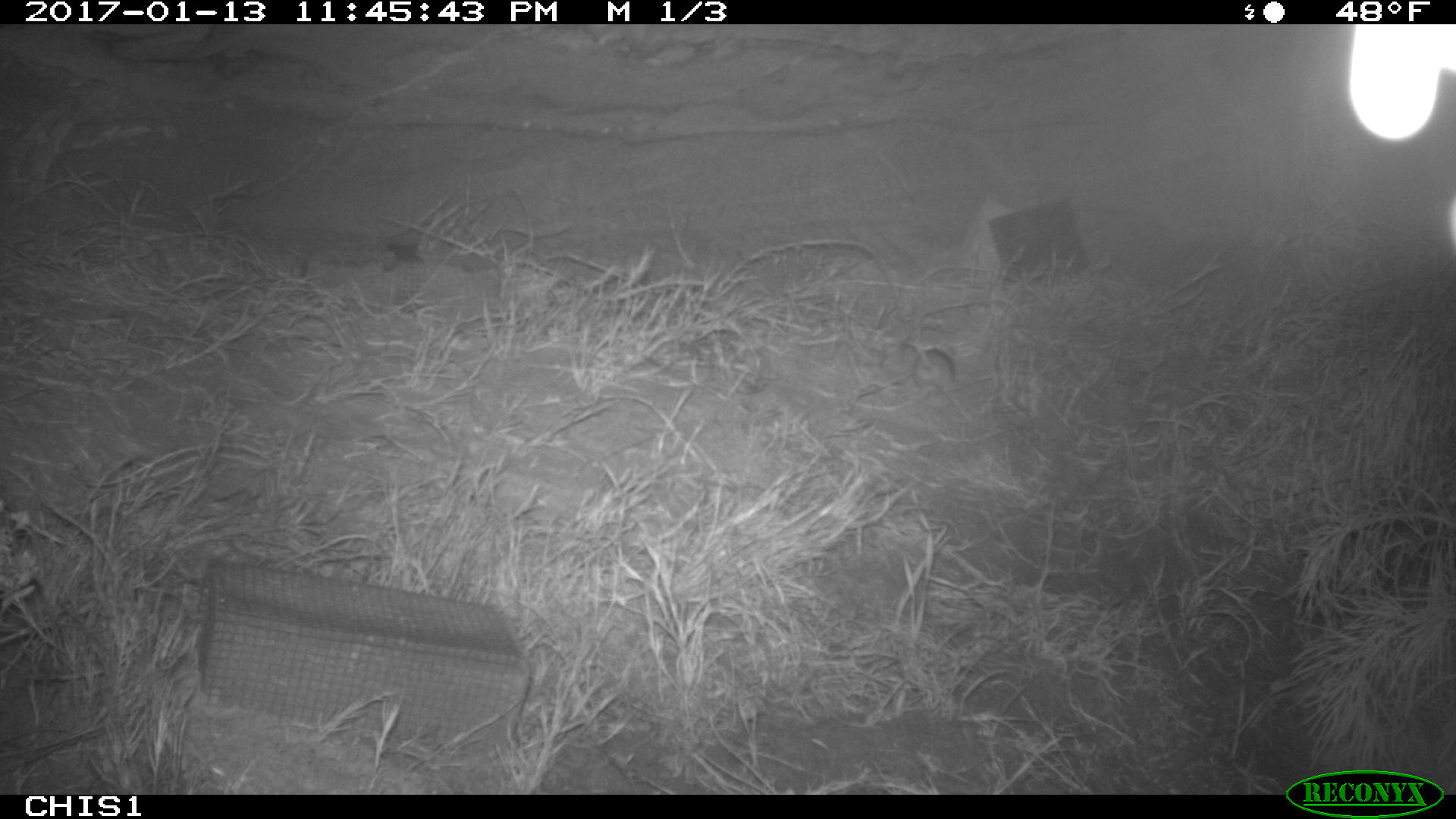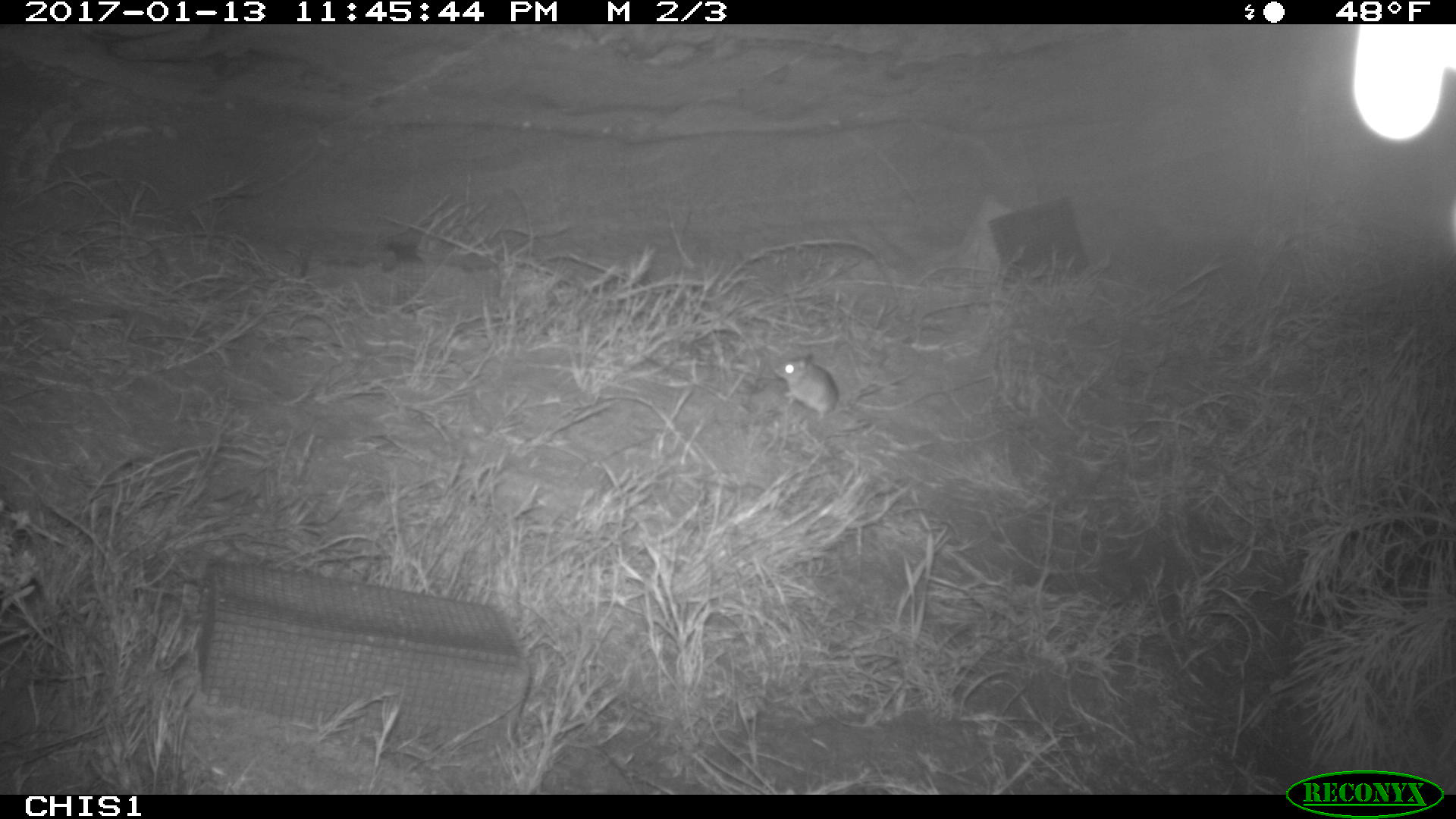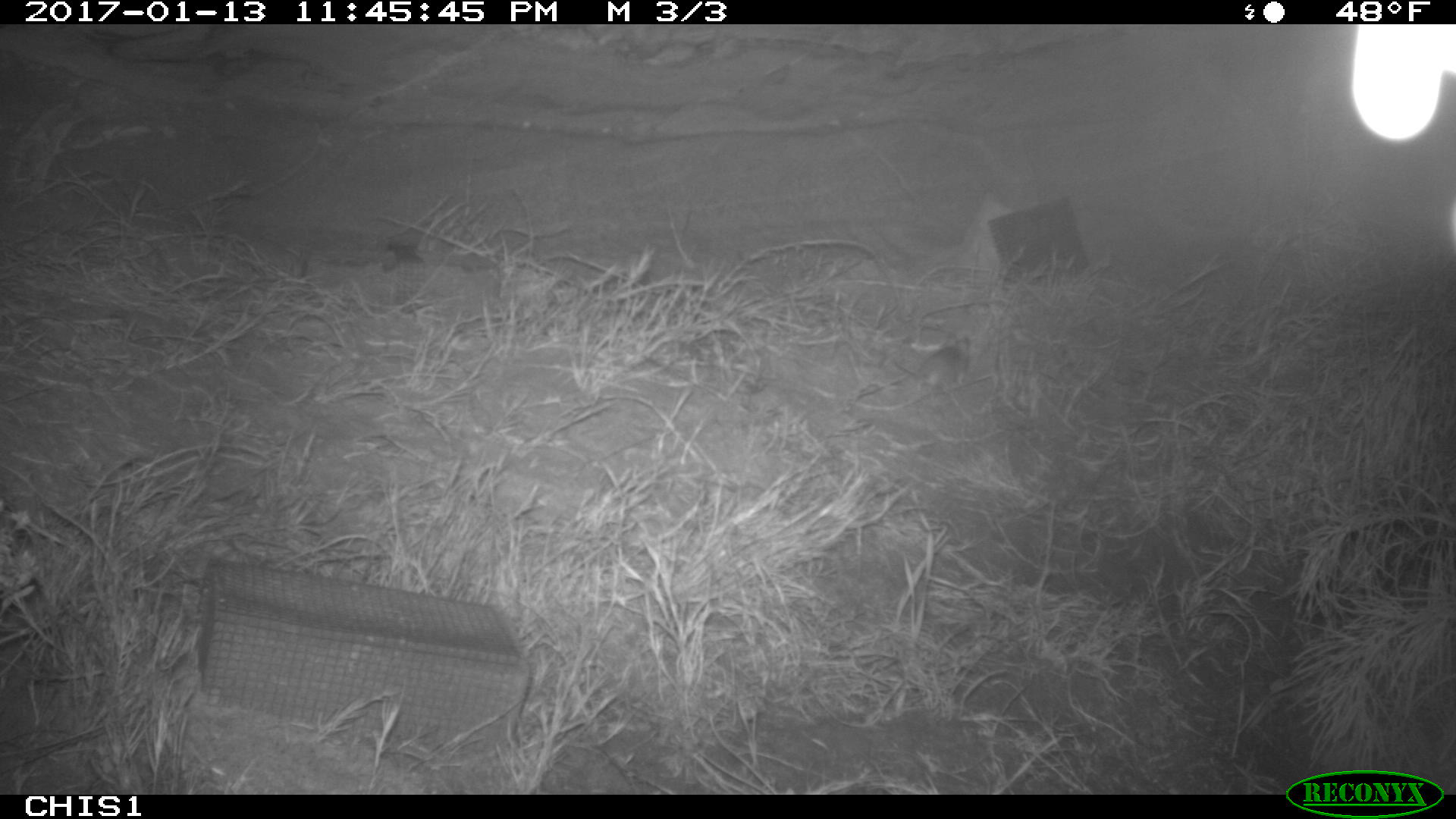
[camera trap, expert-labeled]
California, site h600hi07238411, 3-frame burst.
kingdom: Animalia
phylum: Chordata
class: Mammalia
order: Rodentia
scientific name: Rodentia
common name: rodent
Rodent (Rodentia).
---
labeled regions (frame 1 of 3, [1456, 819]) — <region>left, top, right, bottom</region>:
rodent: <region>902, 337, 956, 393</region>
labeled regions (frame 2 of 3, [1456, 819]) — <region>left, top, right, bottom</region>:
rodent: <region>773, 352, 838, 419</region>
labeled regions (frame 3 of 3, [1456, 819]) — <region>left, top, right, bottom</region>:
rodent: <region>912, 337, 972, 389</region>